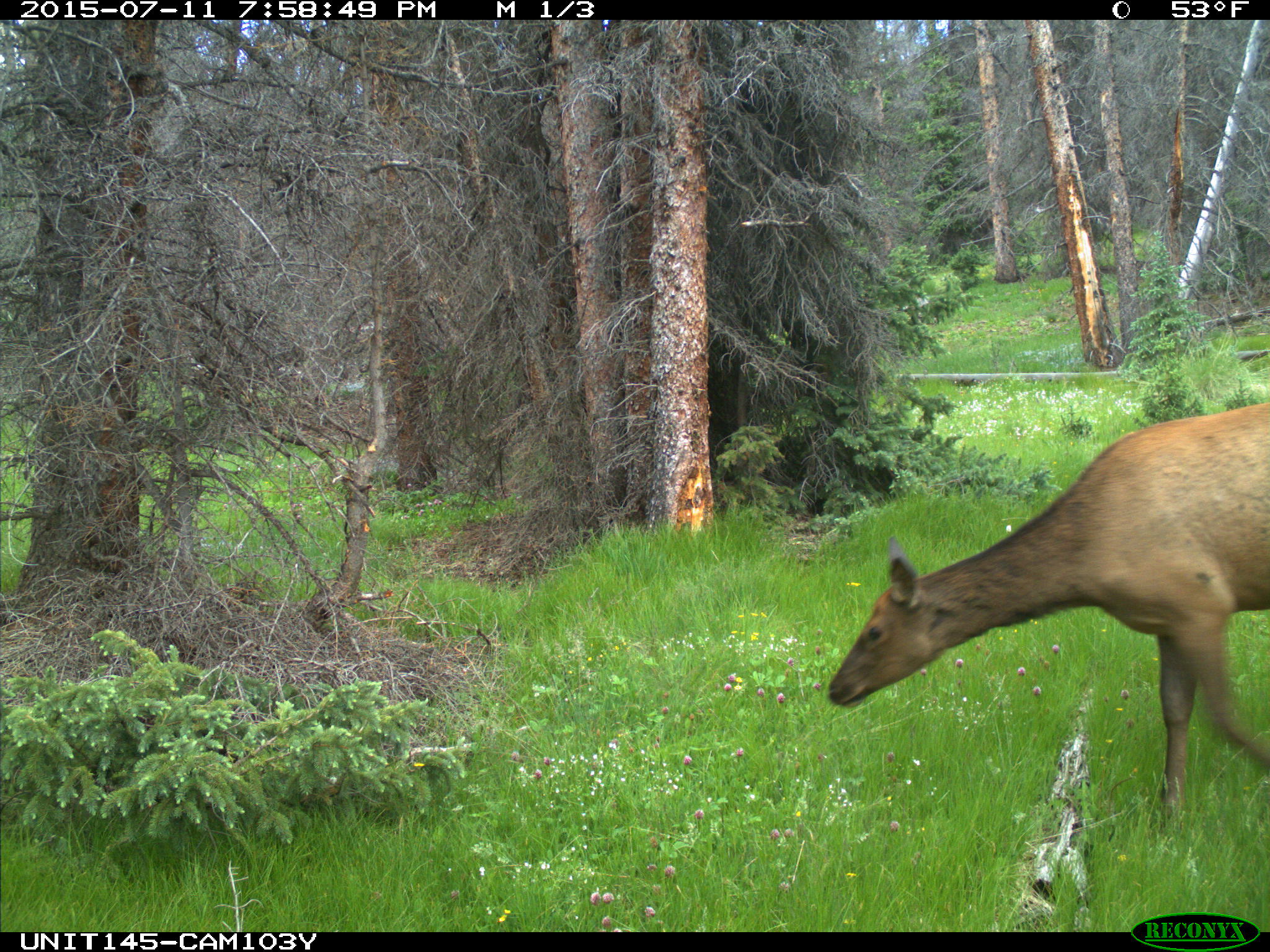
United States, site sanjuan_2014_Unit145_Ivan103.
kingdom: Animalia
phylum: Chordata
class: Mammalia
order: Artiodactyla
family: Cervidae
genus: Cervus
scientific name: Cervus elaphus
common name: red deer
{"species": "Cervus elaphus (red deer)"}